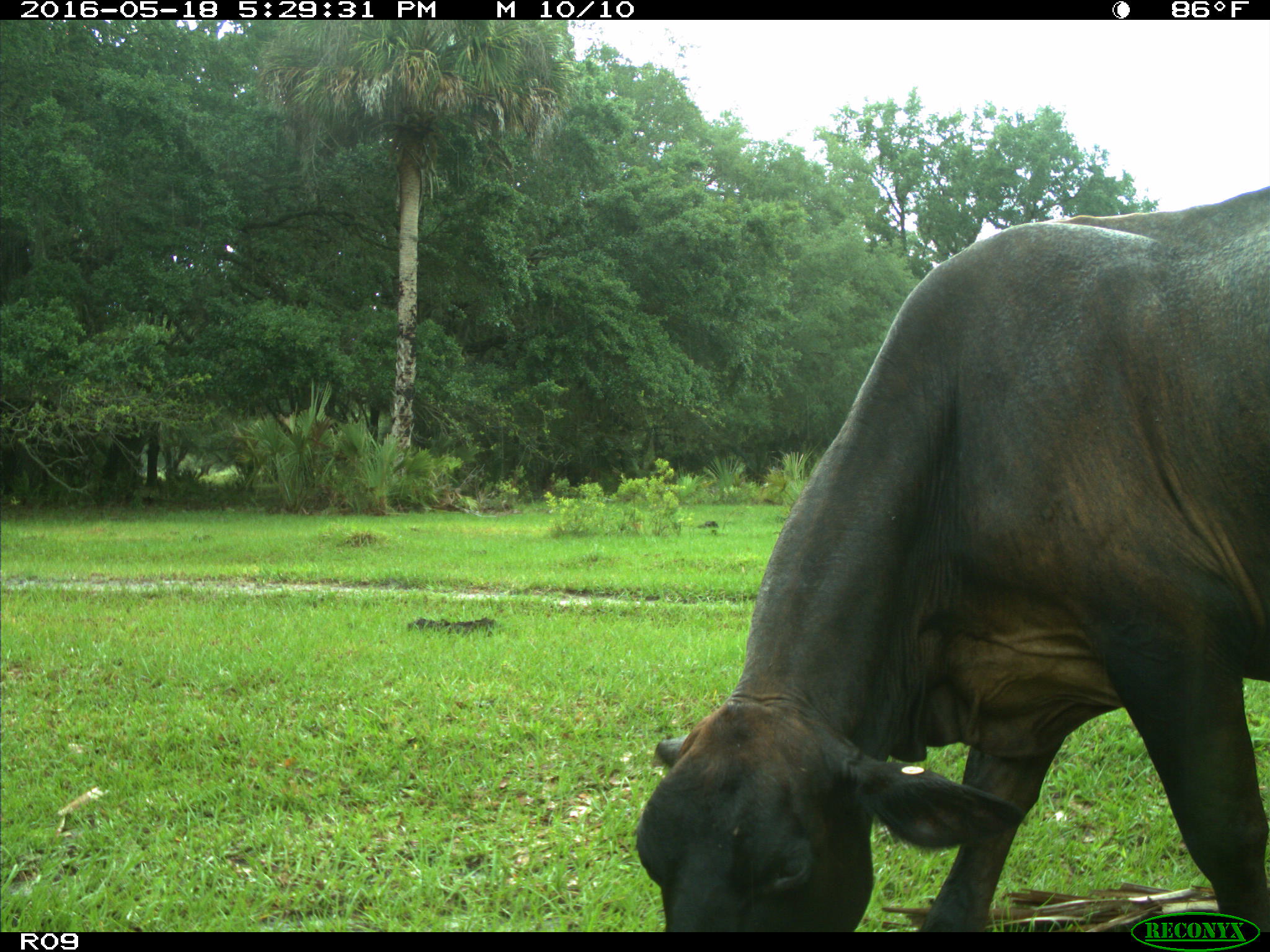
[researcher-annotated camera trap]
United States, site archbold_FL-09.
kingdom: Animalia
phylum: Chordata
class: Mammalia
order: Artiodactyla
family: Bovidae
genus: Bos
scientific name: Bos taurus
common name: domestic cow